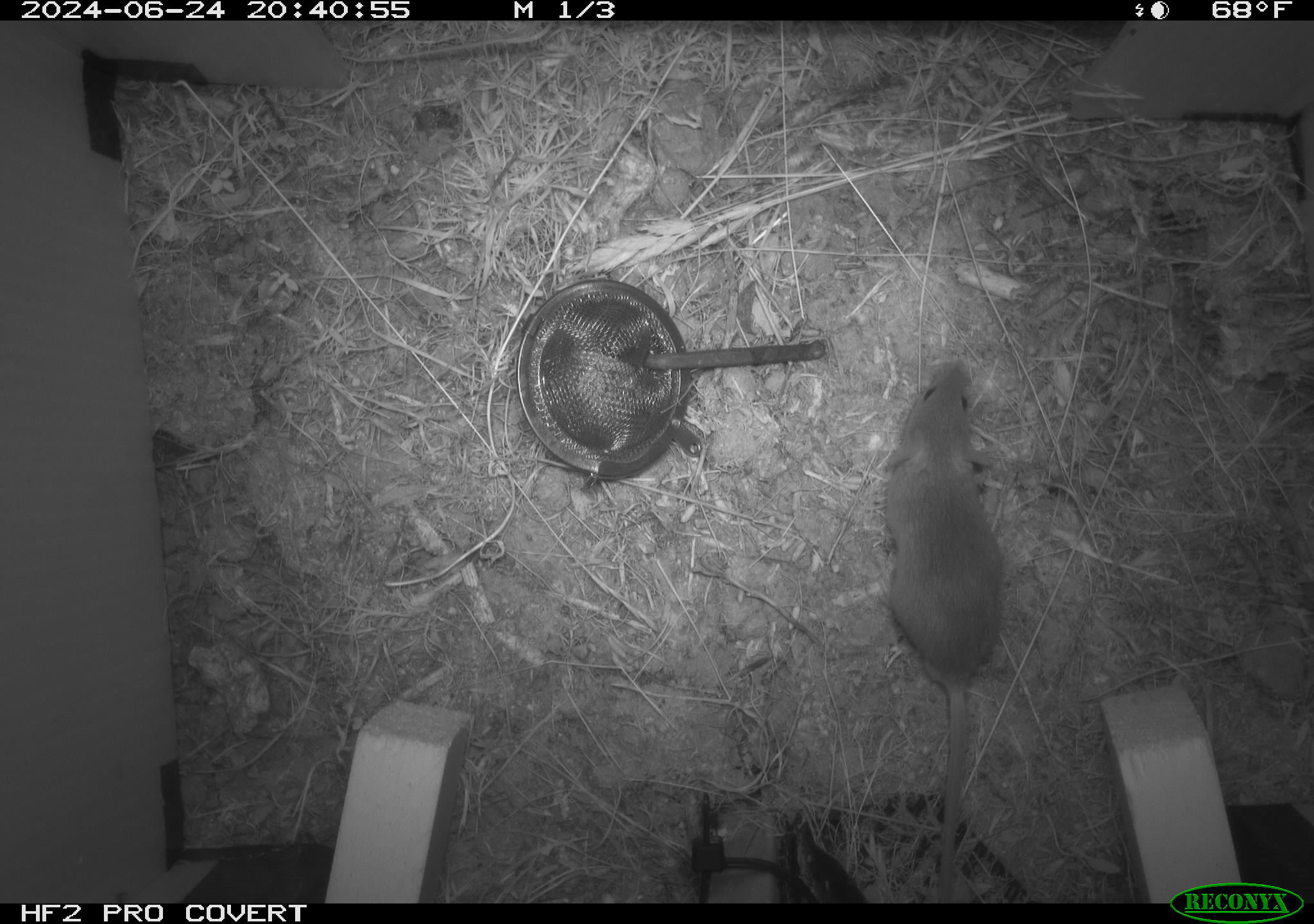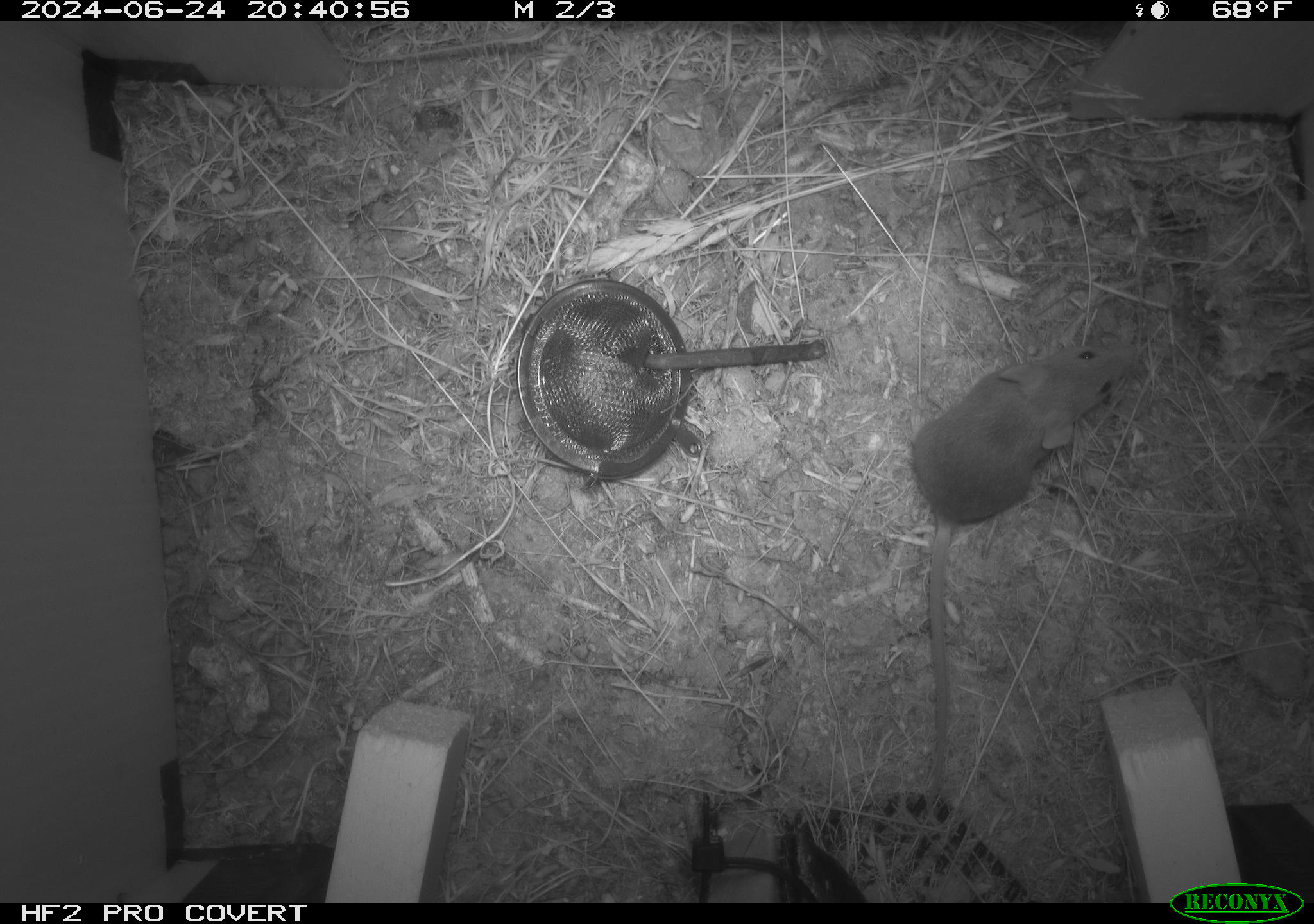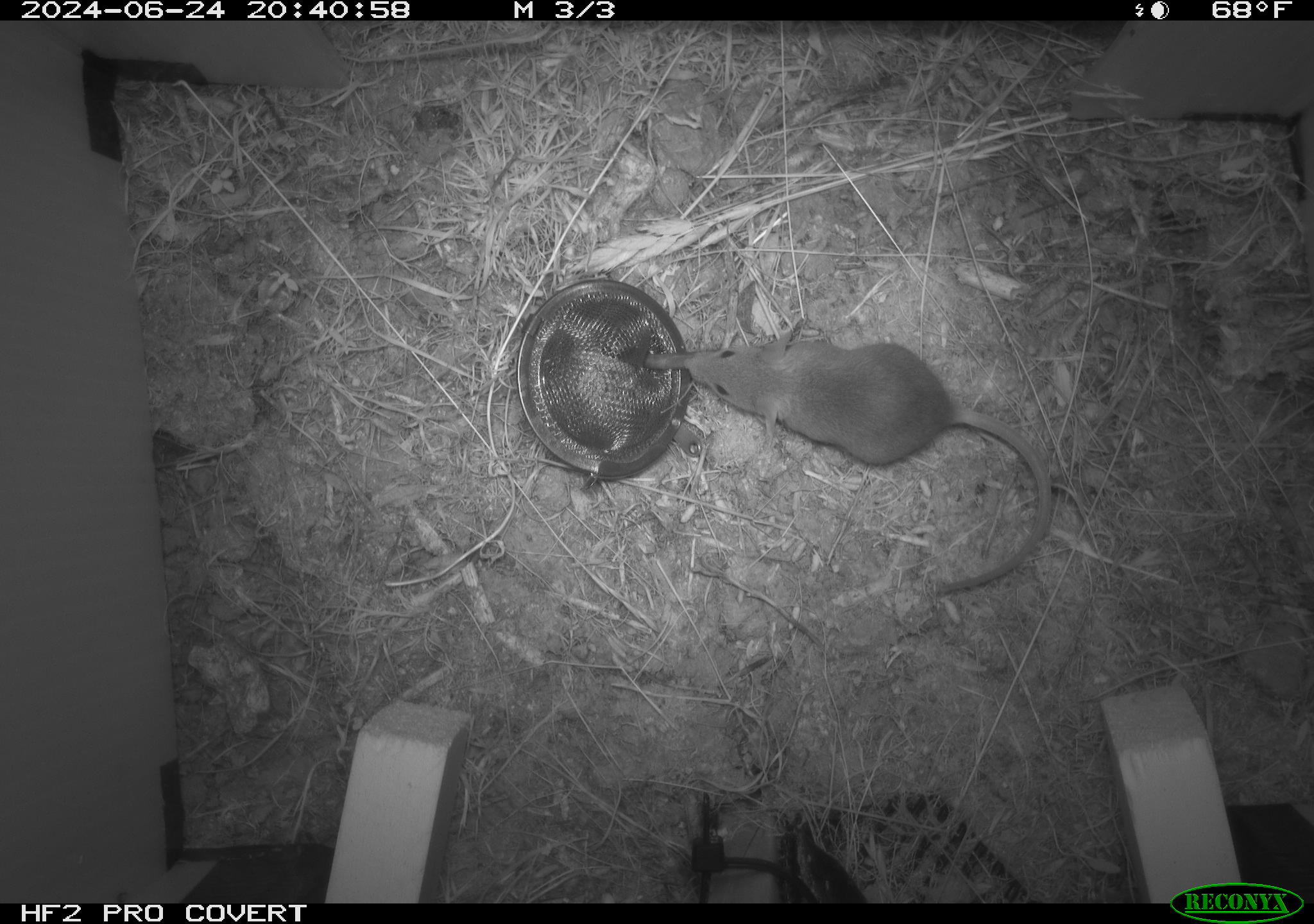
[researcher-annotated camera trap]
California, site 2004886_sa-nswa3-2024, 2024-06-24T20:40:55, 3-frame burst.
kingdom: Animalia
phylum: Chordata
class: Mammalia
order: Rodentia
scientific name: Rodentia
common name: rodent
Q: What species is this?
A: Rodent (Rodentia).